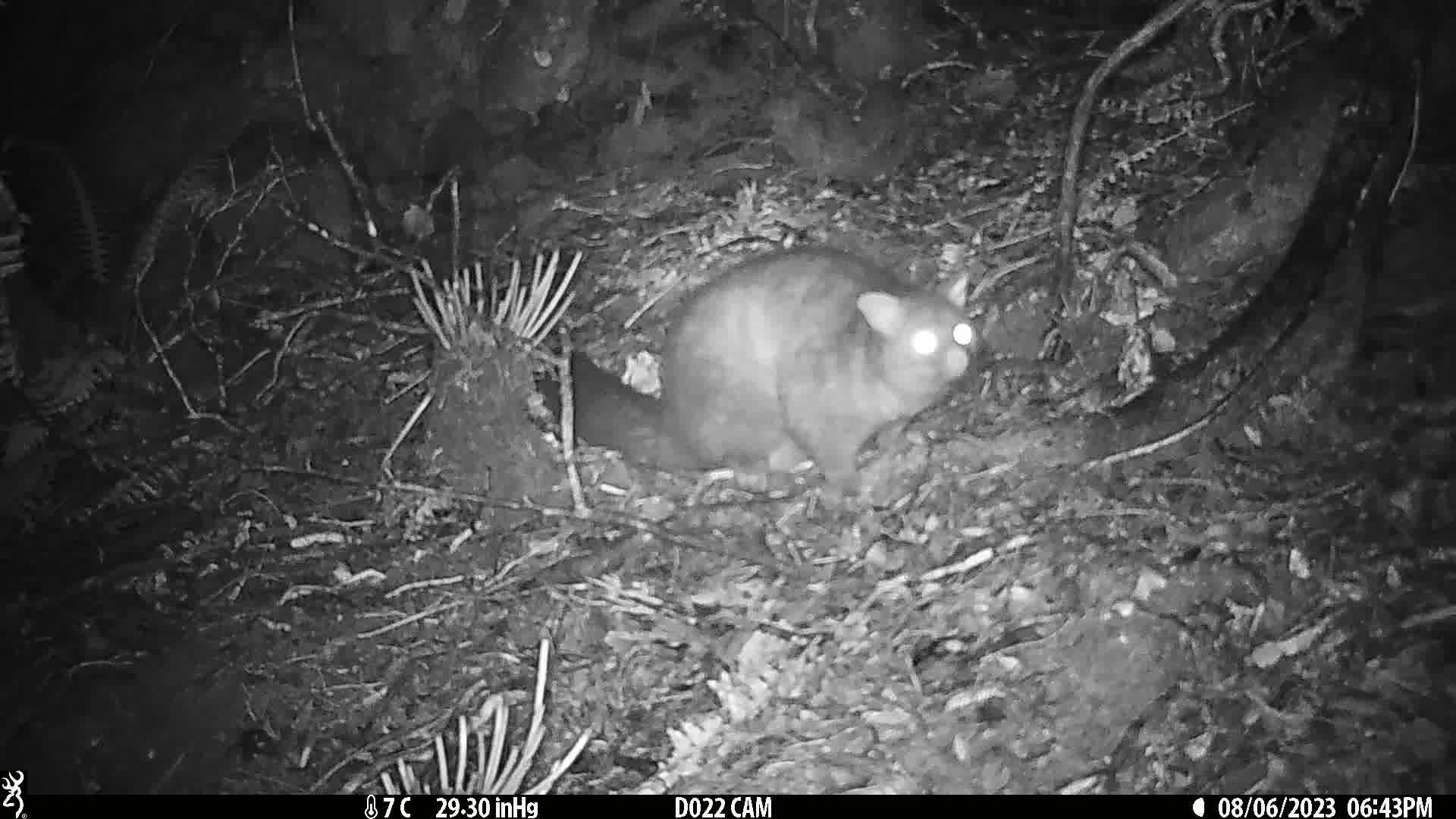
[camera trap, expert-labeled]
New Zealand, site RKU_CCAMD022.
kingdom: Animalia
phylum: Chordata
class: Mammalia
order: Diprotodontia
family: Phalangeridae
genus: Trichosurus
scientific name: Trichosurus vulpecula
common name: common brushtail possum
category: possum